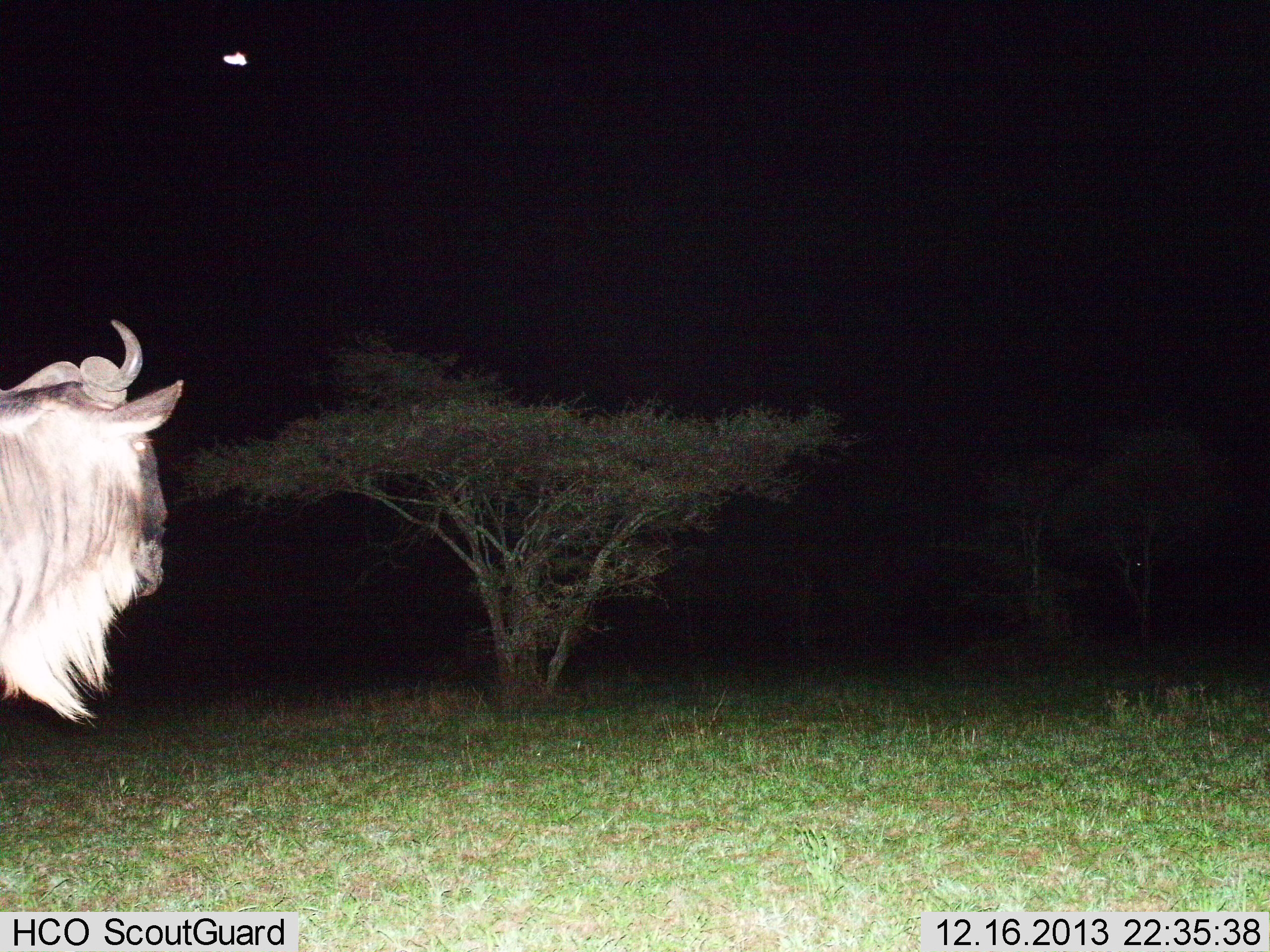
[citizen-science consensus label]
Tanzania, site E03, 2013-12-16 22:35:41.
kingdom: Animalia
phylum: Chordata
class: Mammalia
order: Artiodactyla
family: Bovidae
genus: Connochaetes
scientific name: Connochaetes taurinus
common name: blue wildebeest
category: wildebeest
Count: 1.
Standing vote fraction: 80%.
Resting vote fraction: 0%.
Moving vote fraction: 20%.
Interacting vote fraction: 0%.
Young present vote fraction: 0%.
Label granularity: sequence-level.